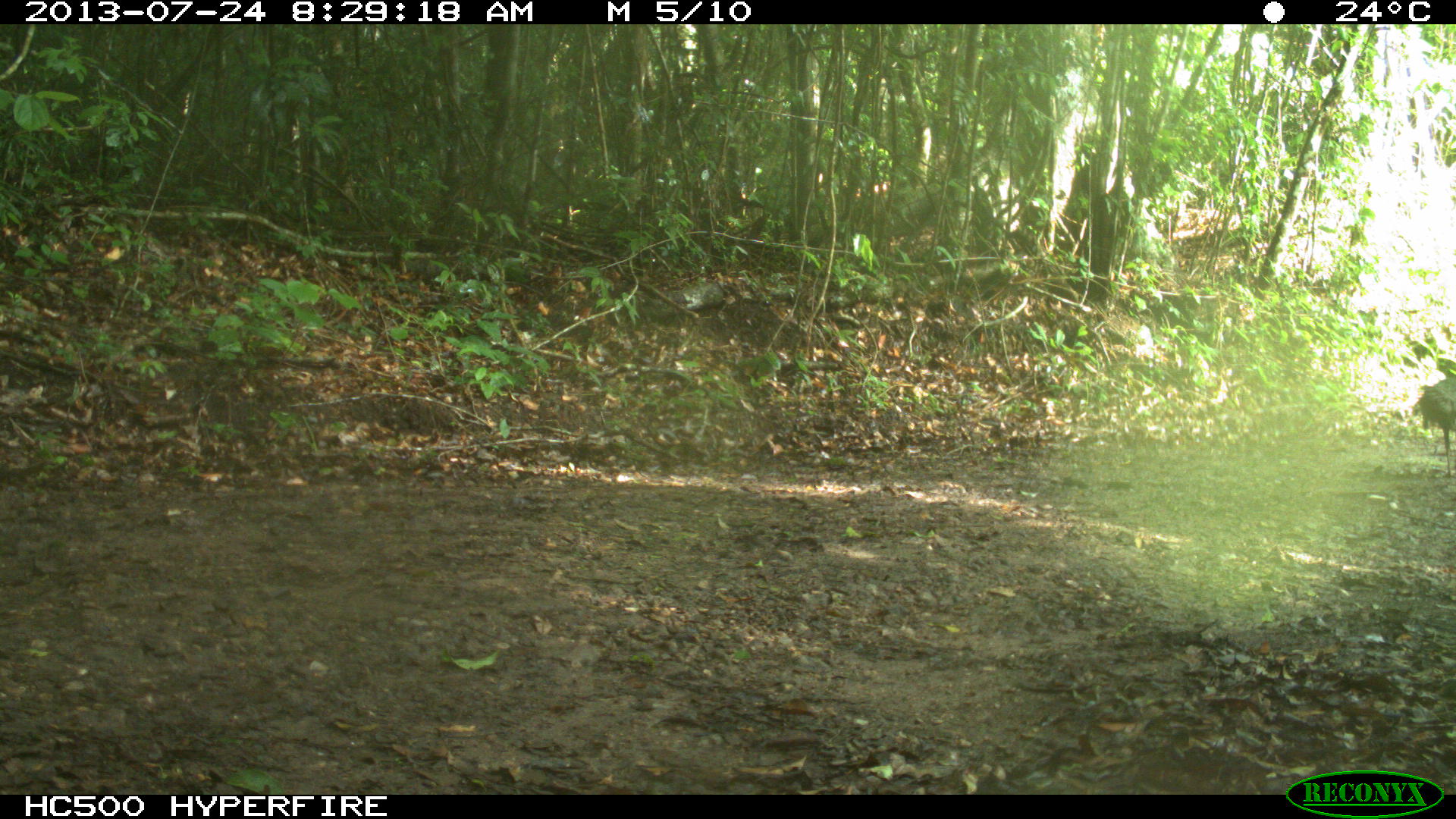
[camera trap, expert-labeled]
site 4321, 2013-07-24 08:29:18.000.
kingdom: Animalia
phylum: Chordata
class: Aves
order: Galliformes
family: Phasianidae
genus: Meleagris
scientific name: Meleagris ocellata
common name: ocellated turkey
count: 2